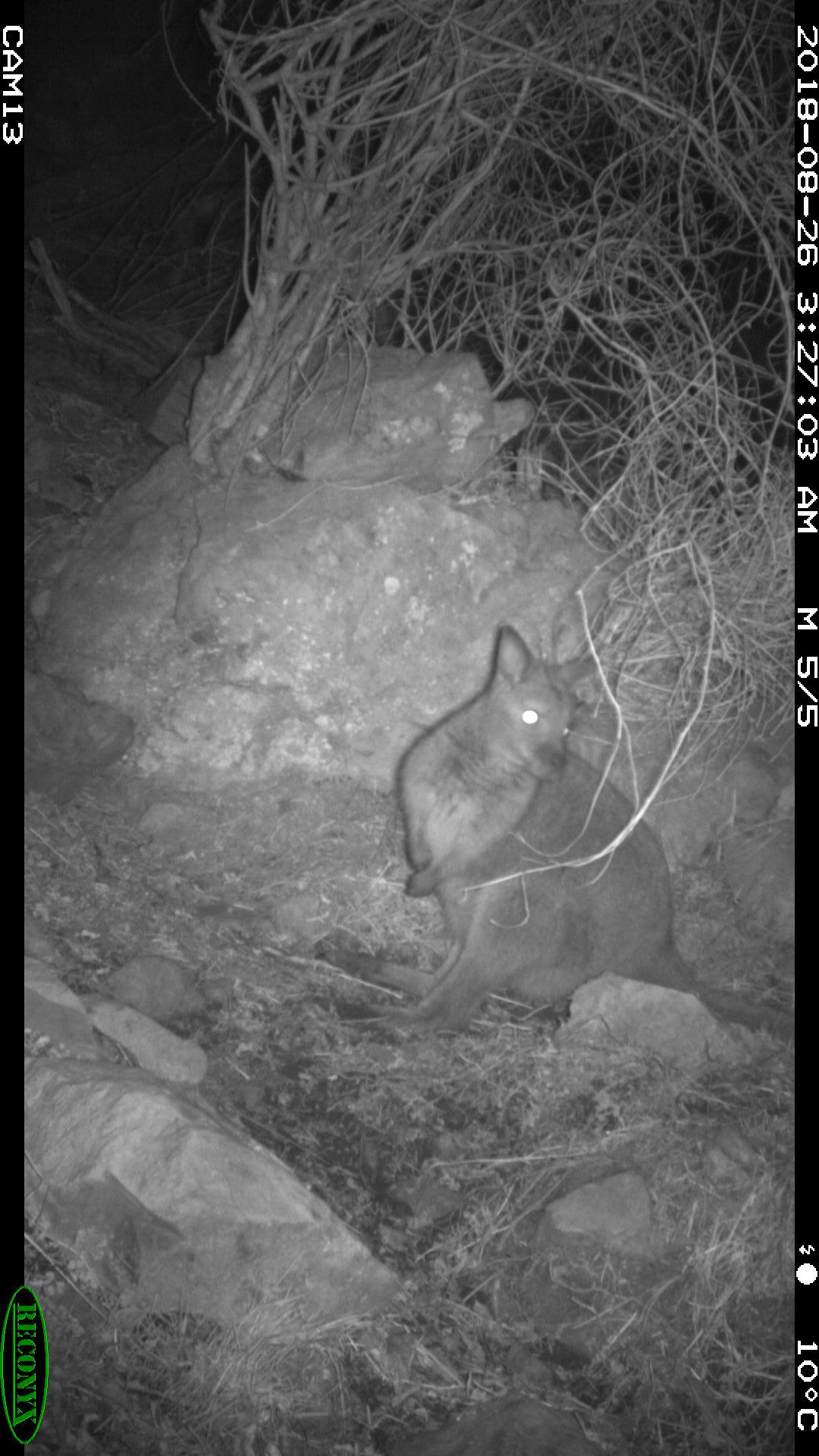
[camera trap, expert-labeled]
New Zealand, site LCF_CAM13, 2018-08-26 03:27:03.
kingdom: Animalia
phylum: Chordata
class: Mammalia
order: Diprotodontia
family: Macropodidae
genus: Notamacropus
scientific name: Notamacropus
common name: wallaby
Wallaby (Notamacropus).